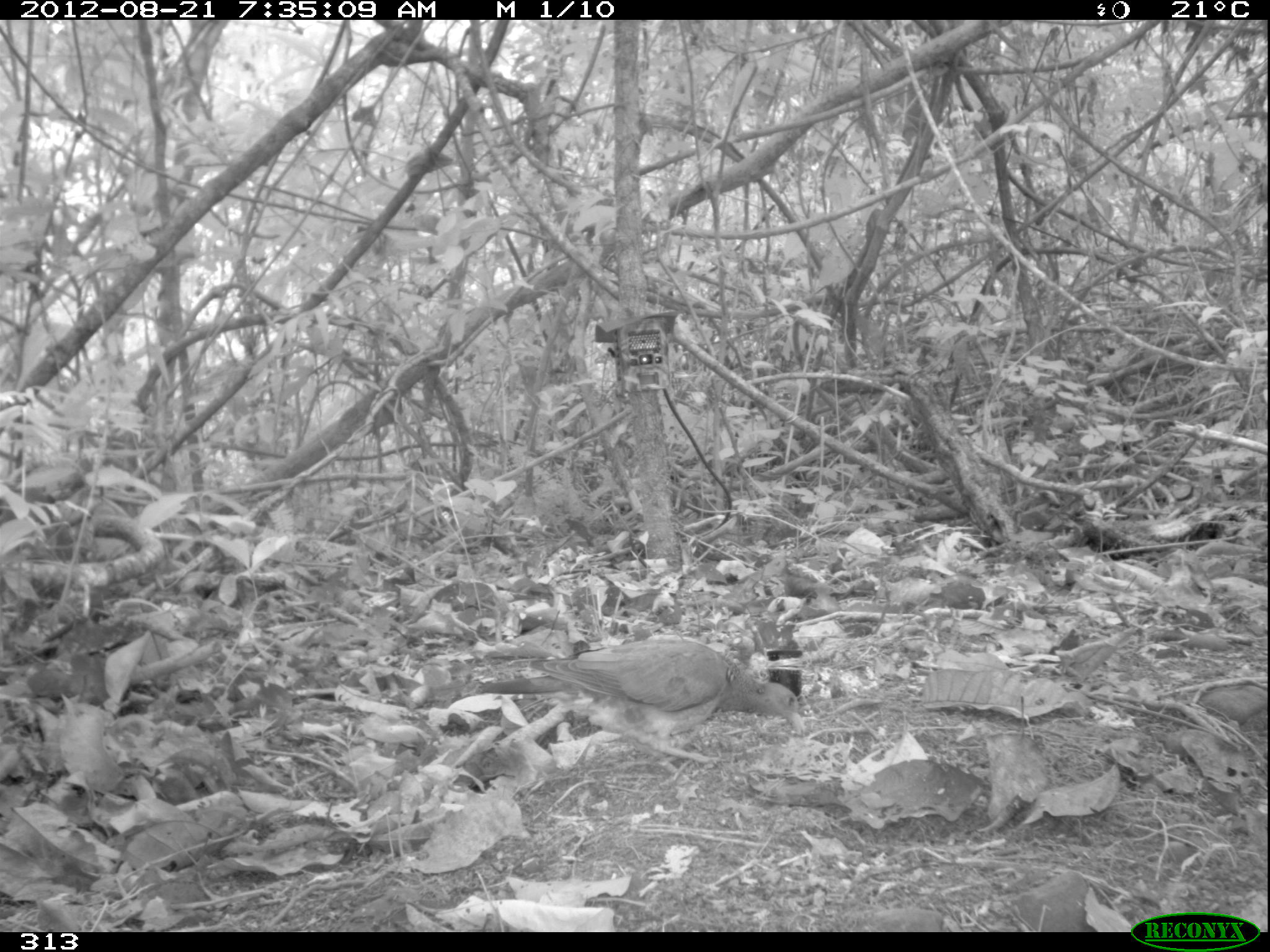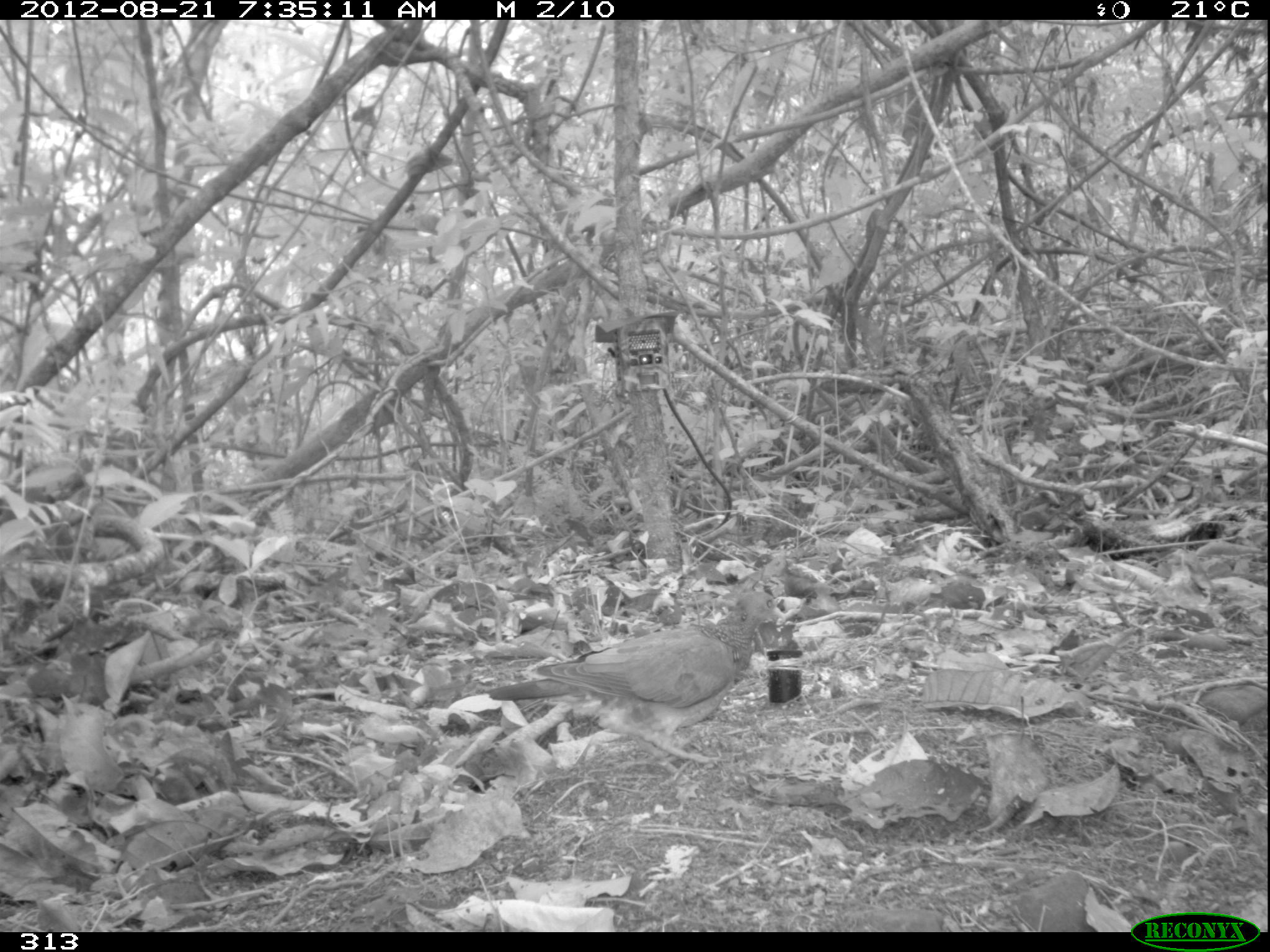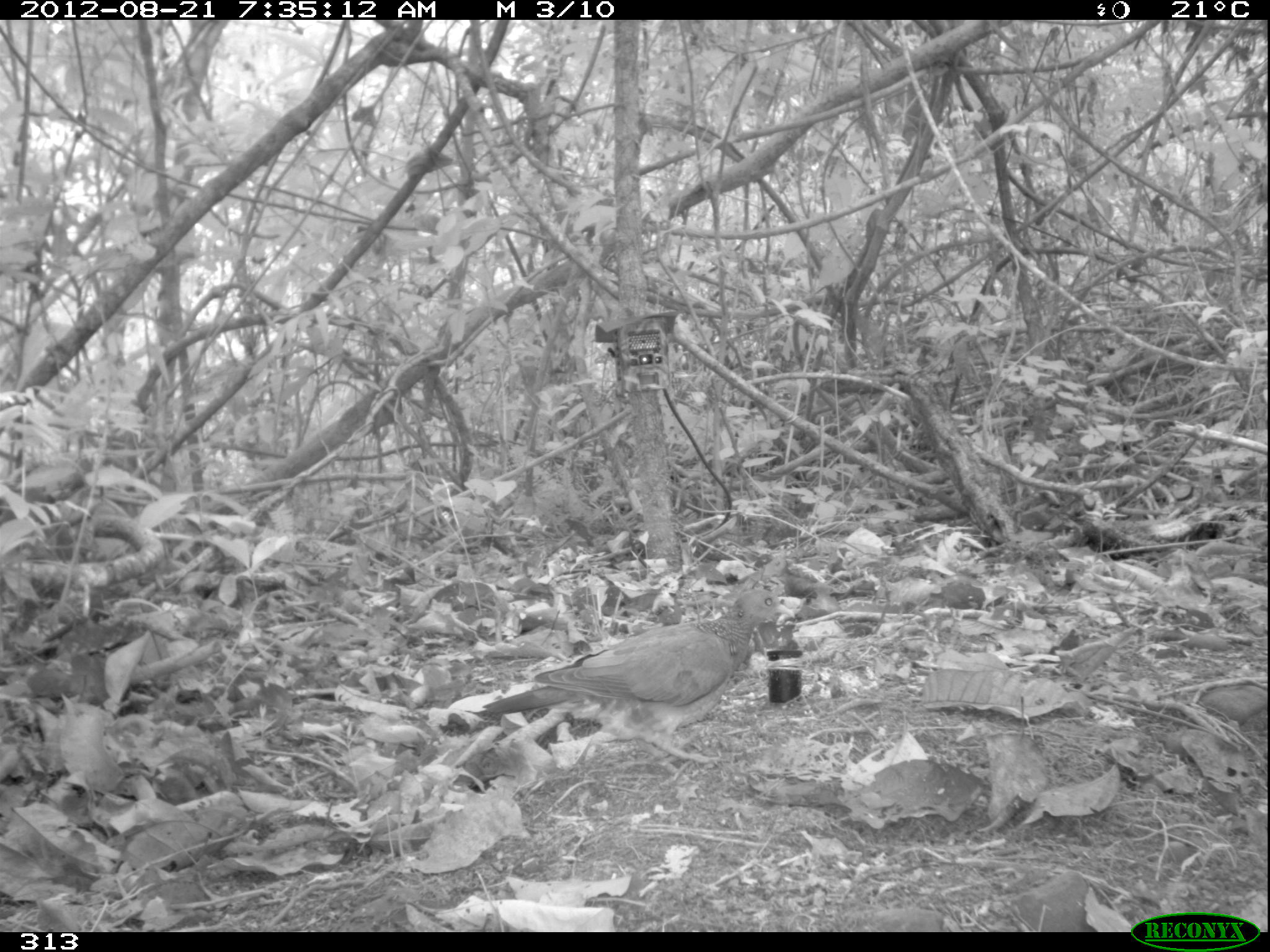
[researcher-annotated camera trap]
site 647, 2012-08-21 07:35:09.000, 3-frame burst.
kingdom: Animalia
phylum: Chordata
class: Aves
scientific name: Aves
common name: bird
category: unknown bird